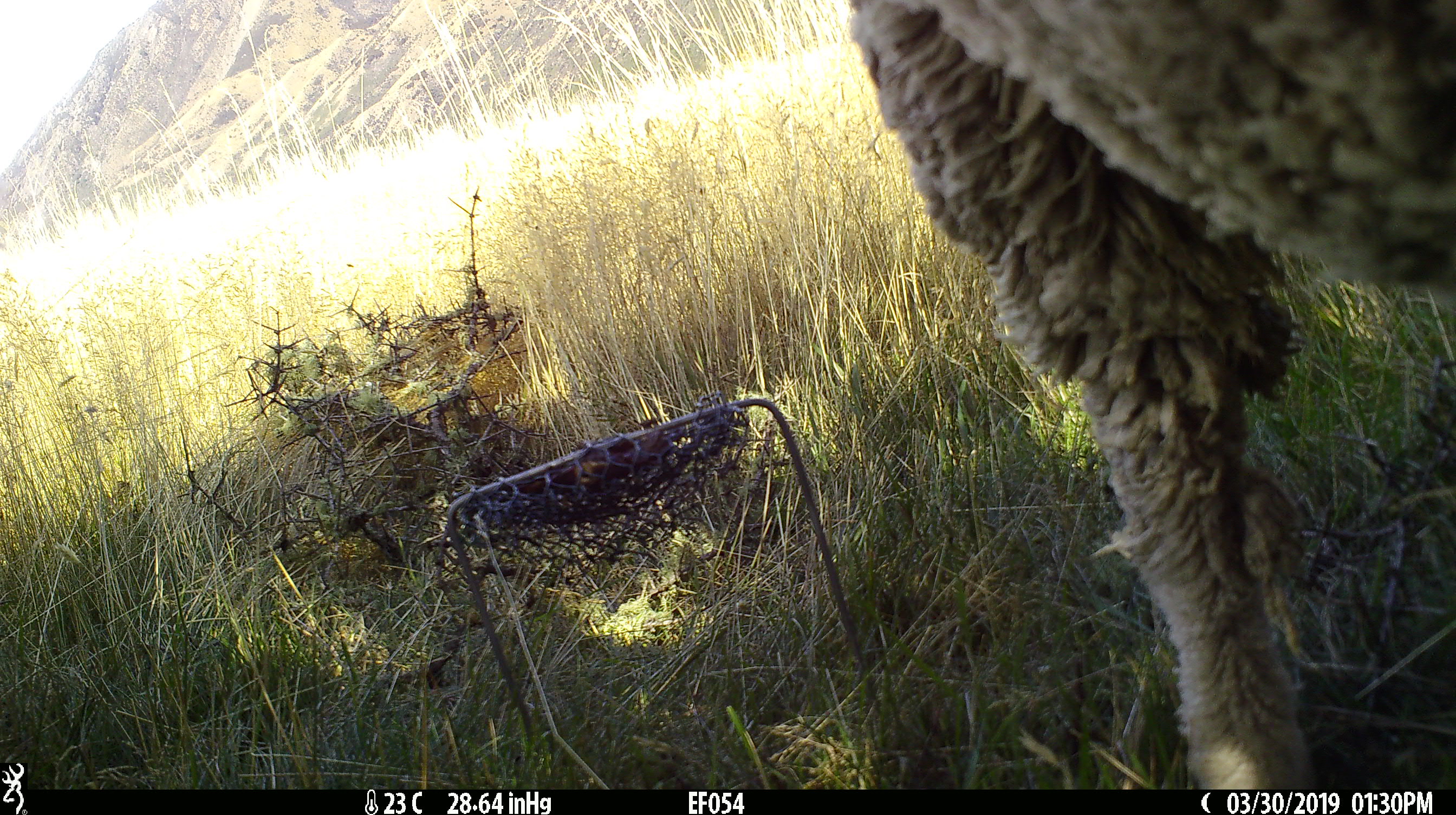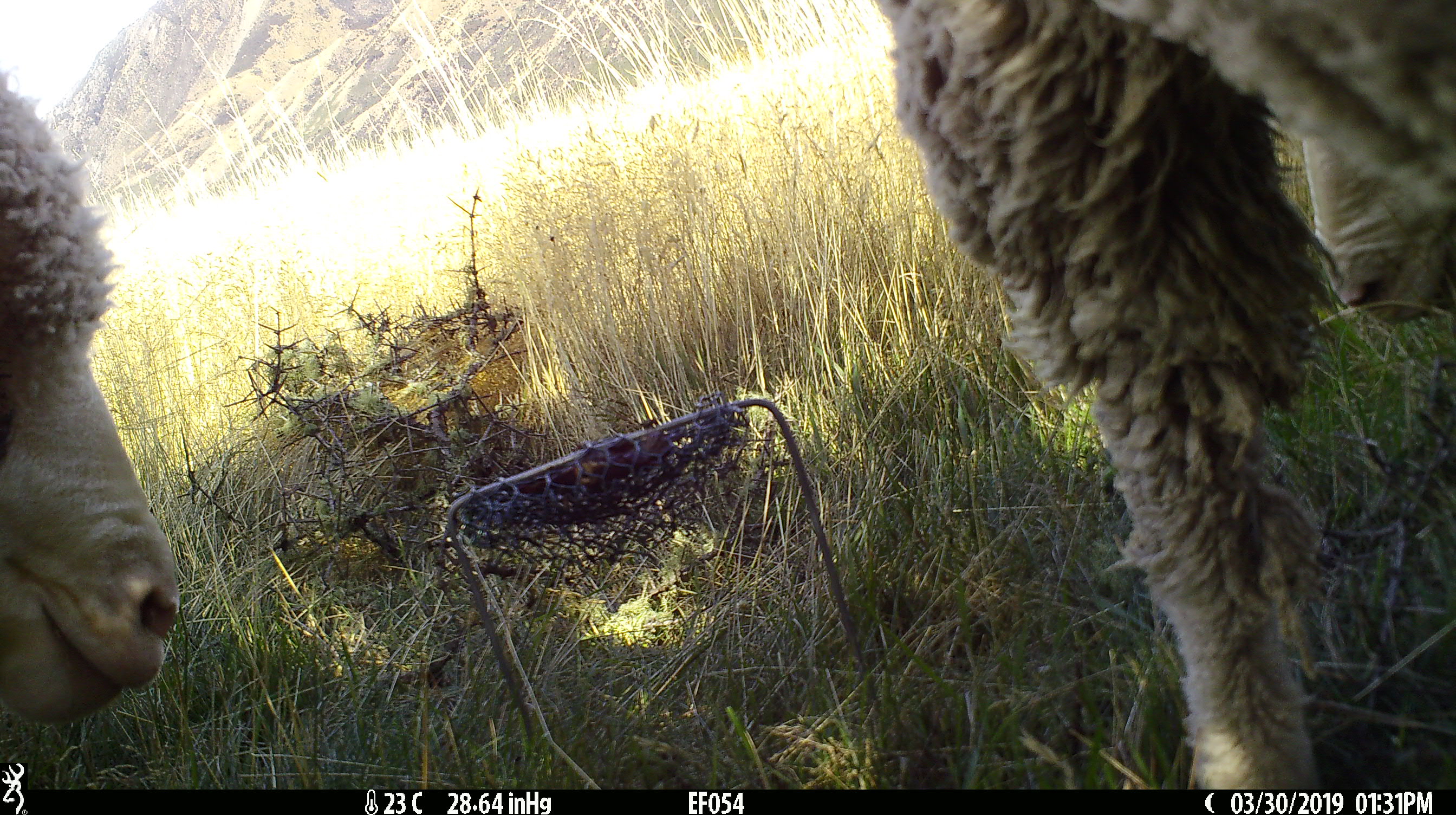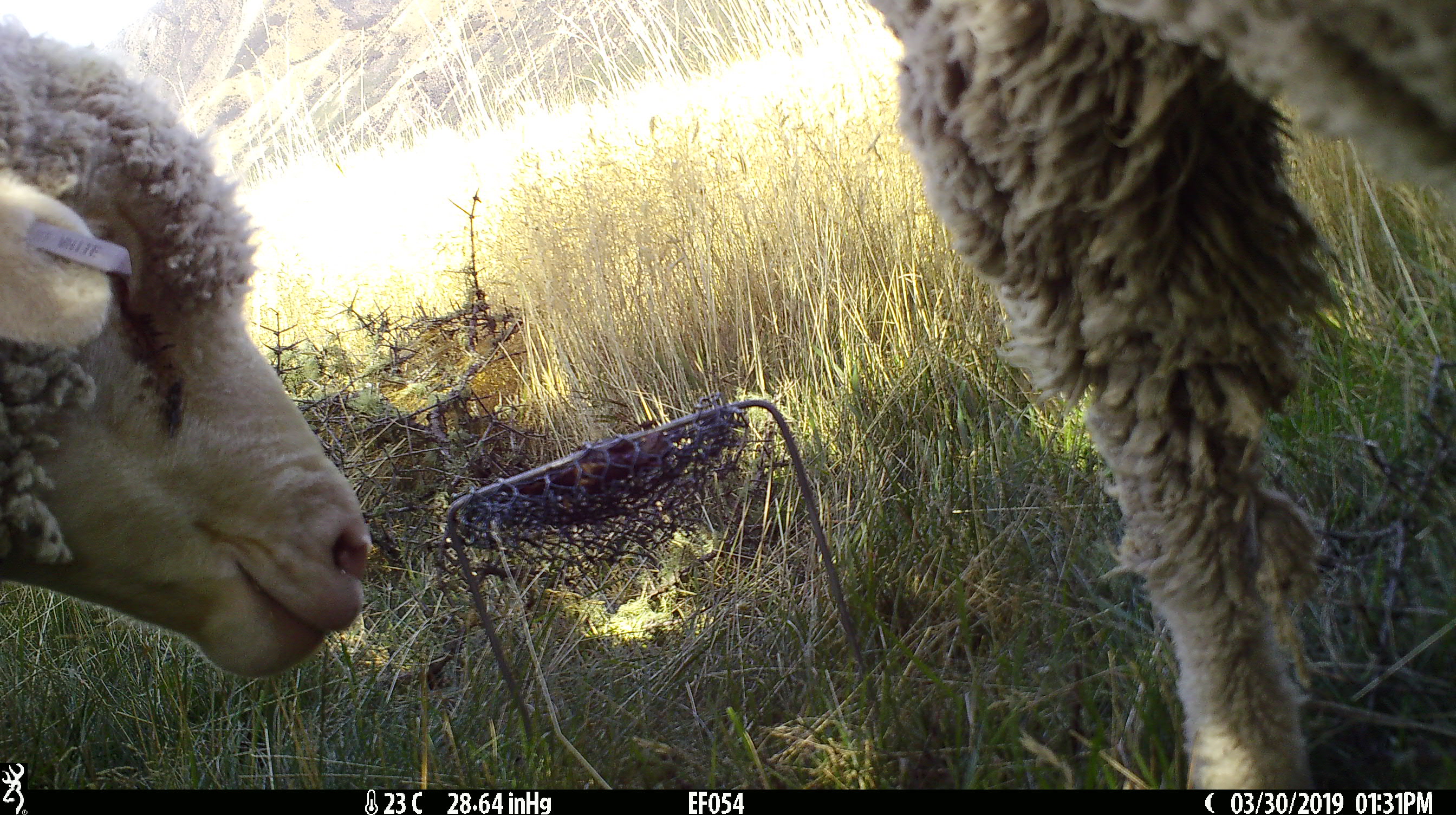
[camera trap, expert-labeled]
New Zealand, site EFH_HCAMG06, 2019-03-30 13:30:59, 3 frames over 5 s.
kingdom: Animalia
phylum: Chordata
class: Mammalia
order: Artiodactyla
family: Bovidae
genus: Ovis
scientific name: Ovis aries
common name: domestic sheep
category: sheep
Sheep (domestic sheep) (Ovis aries).